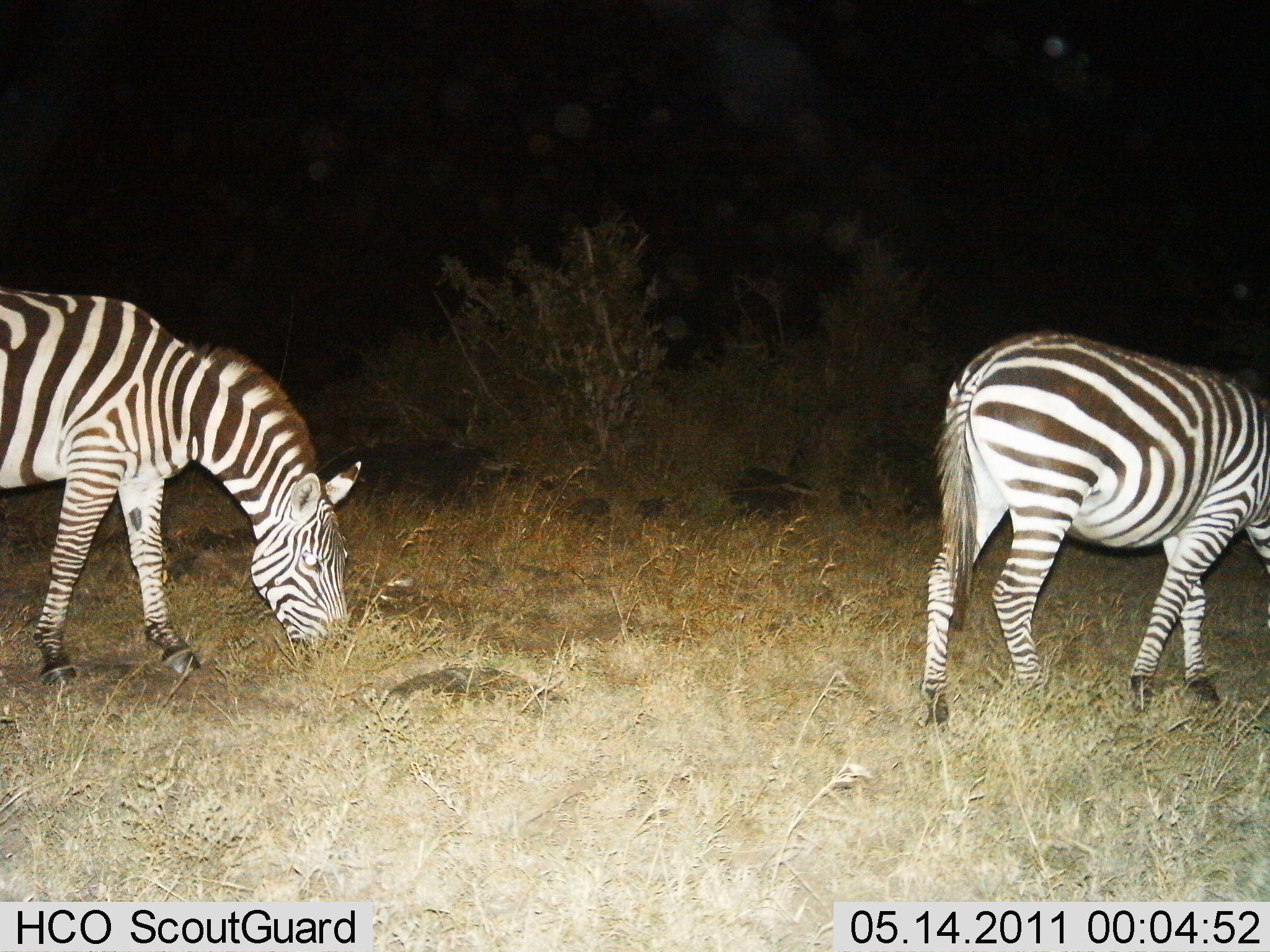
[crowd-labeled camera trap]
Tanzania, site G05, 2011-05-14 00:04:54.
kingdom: Animalia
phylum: Chordata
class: Mammalia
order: Perissodactyla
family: Equidae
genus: Equus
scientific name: Equus quagga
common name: plains zebra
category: zebra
Zebra (plains zebra) (Equus quagga), count 2. Behavior (volunteer vote fractions): standing 0%, resting 0%, moving 0%, interacting 0%. Young present (vote fraction): 0%. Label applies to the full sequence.